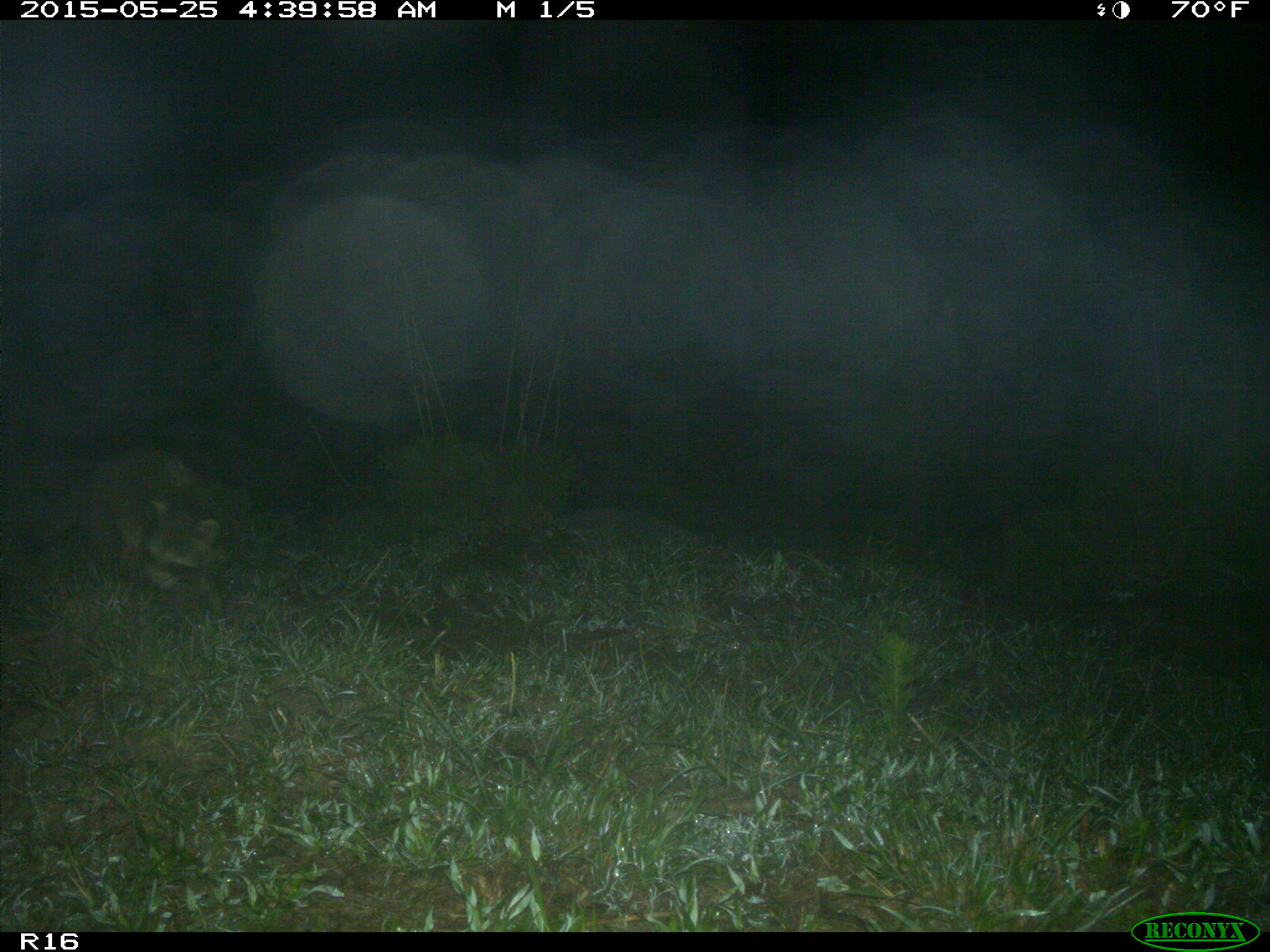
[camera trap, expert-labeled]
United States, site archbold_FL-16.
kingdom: Animalia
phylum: Chordata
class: Mammalia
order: Carnivora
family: Procyonidae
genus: Procyon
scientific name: Procyon lotor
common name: common raccoon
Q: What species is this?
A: Procyon lotor (common raccoon).